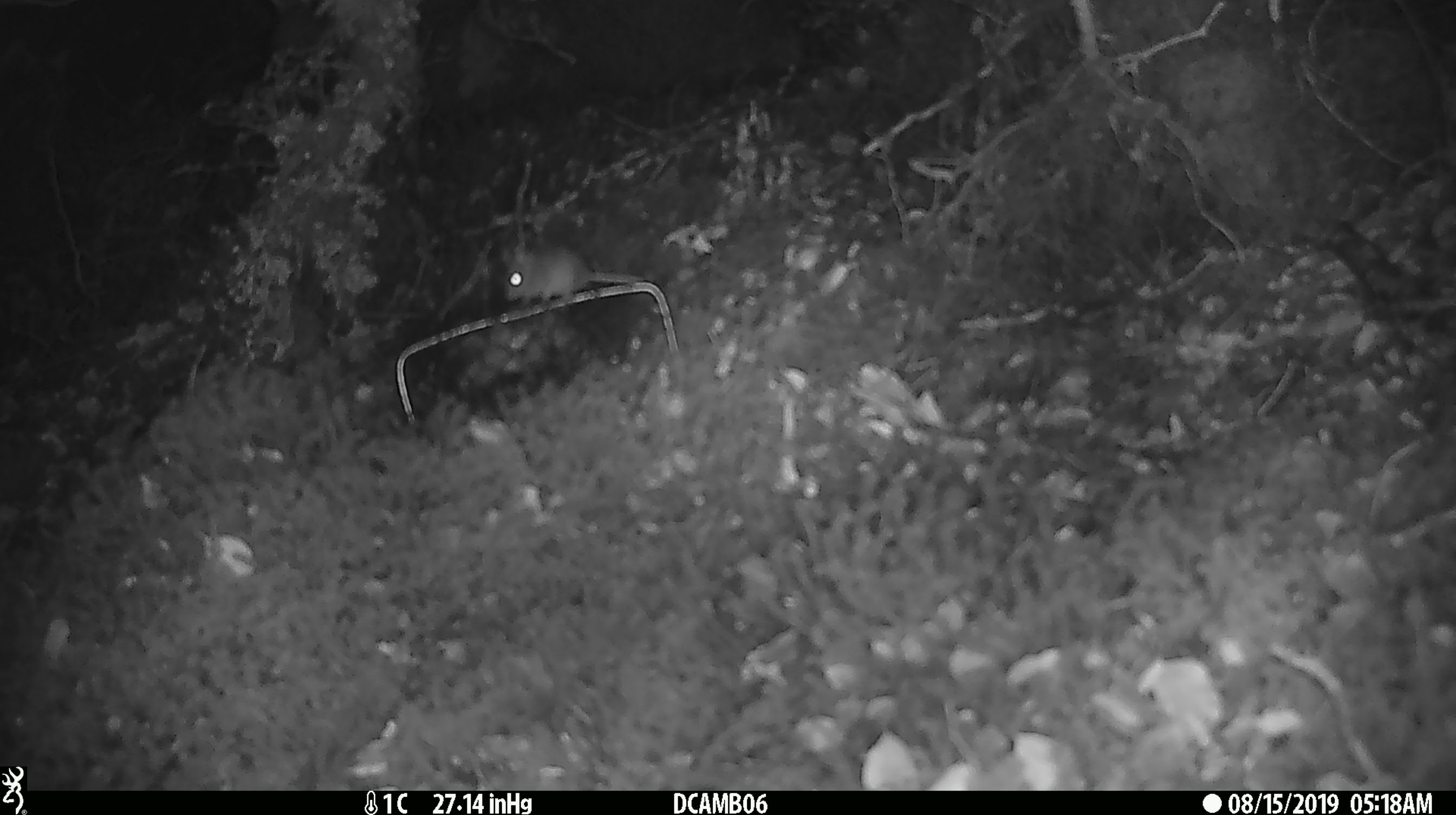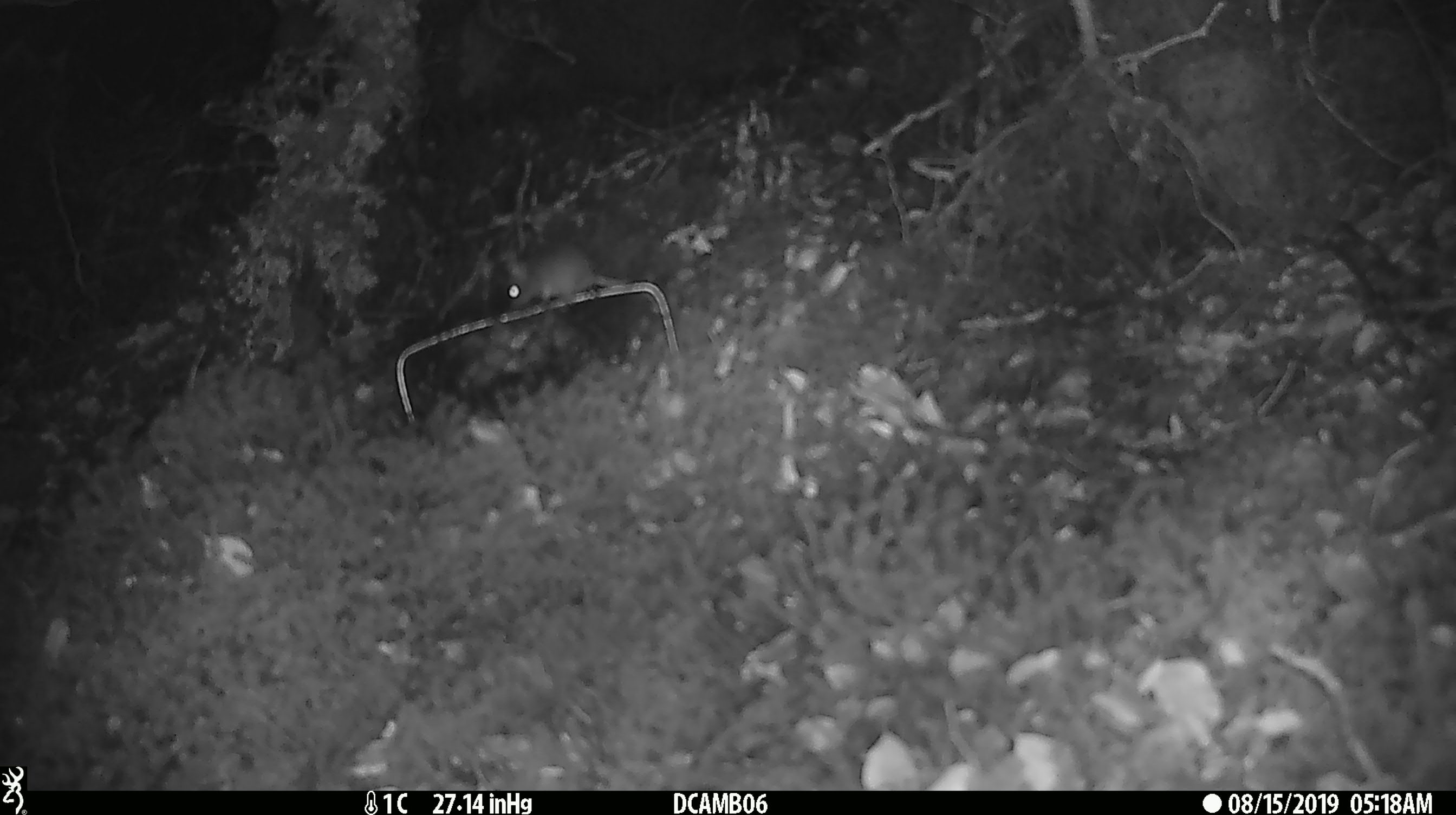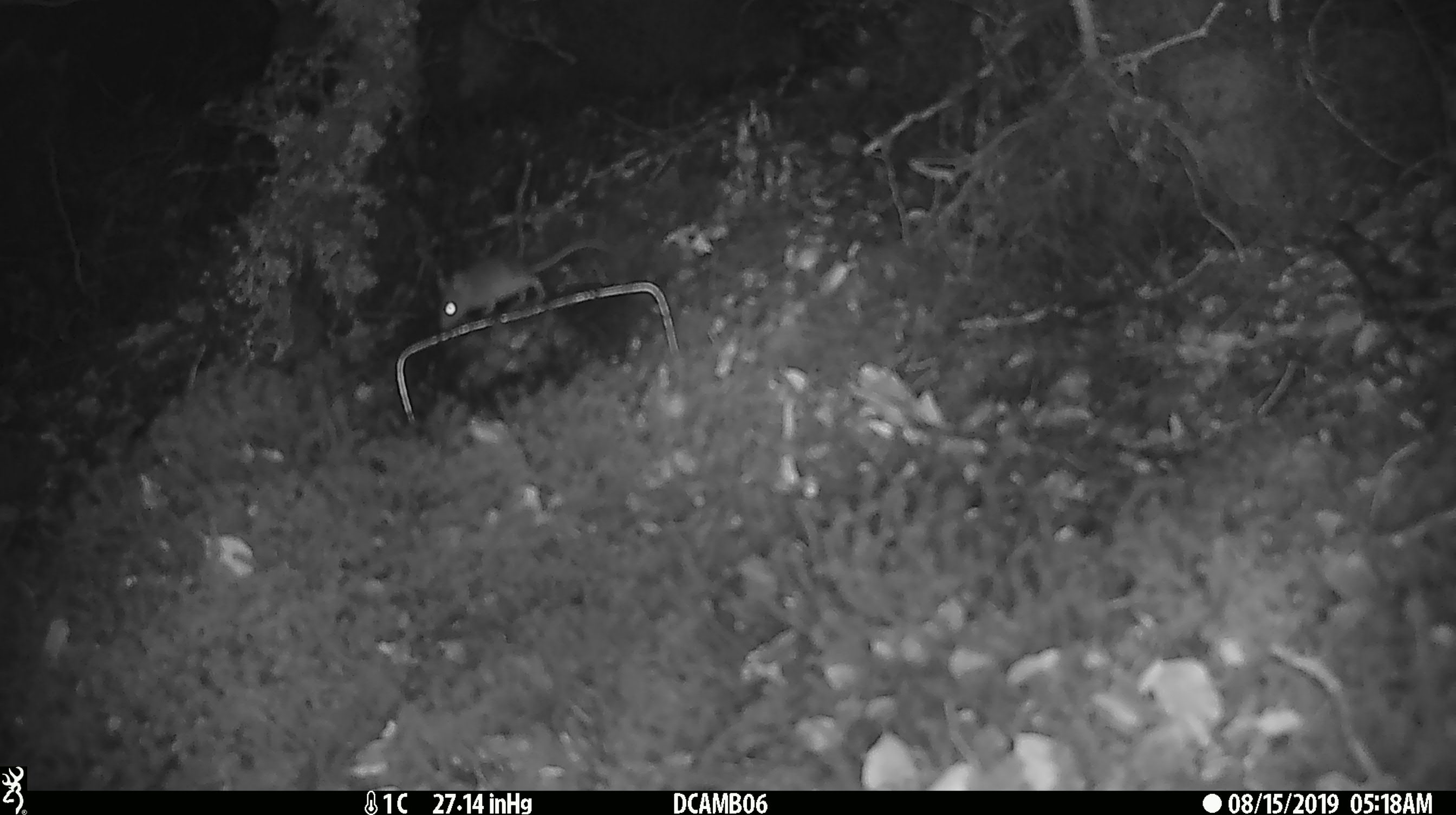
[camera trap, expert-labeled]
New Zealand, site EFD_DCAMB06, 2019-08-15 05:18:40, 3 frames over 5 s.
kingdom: Animalia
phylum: Chordata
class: Mammalia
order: Rodentia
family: Muridae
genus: Mus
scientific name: Mus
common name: mouse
Mouse (Mus).